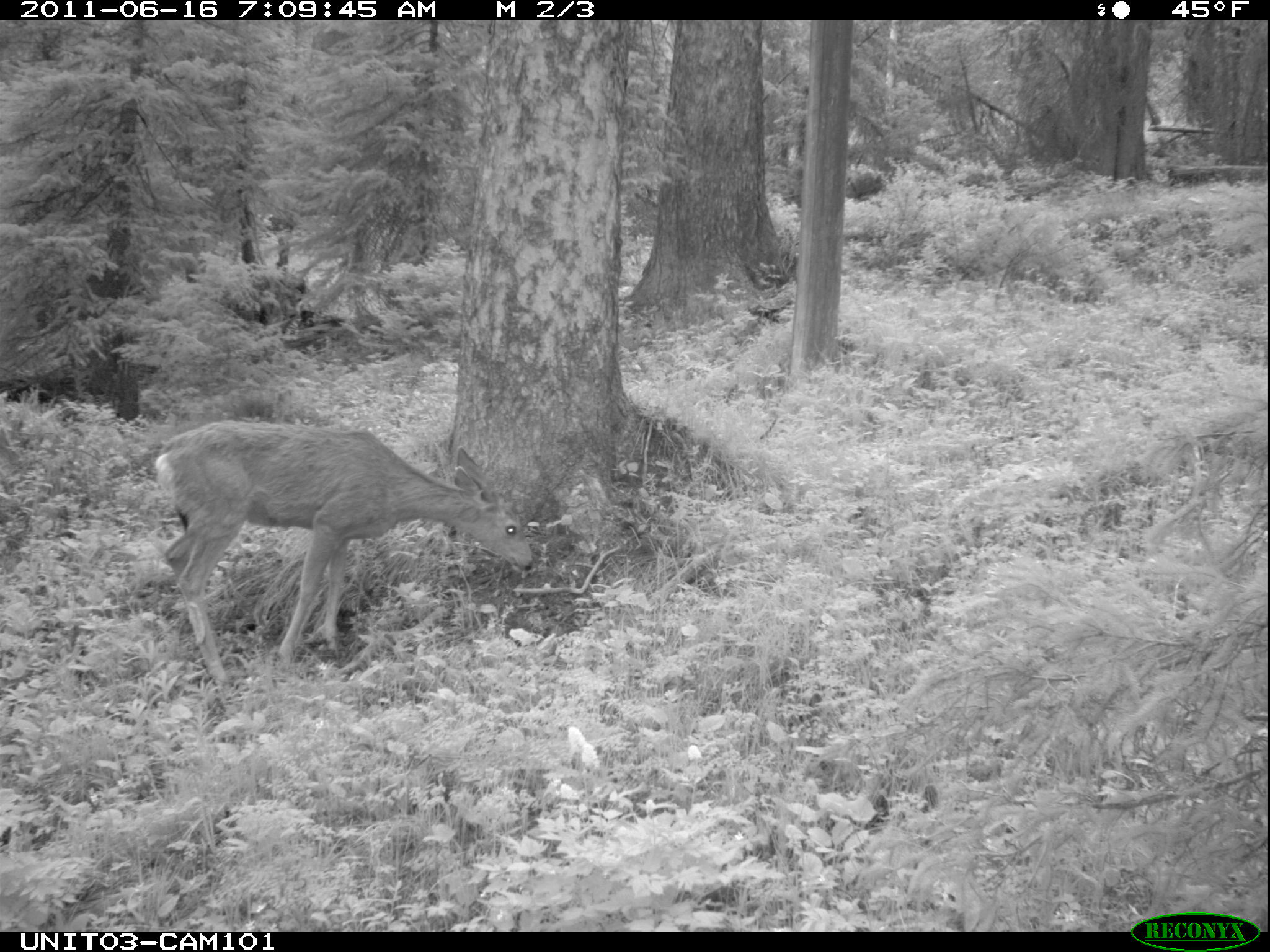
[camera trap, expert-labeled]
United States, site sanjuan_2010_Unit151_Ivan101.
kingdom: Animalia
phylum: Chordata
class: Mammalia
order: Artiodactyla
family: Cervidae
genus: Odocoileus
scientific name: Odocoileus hemionus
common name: mule deer